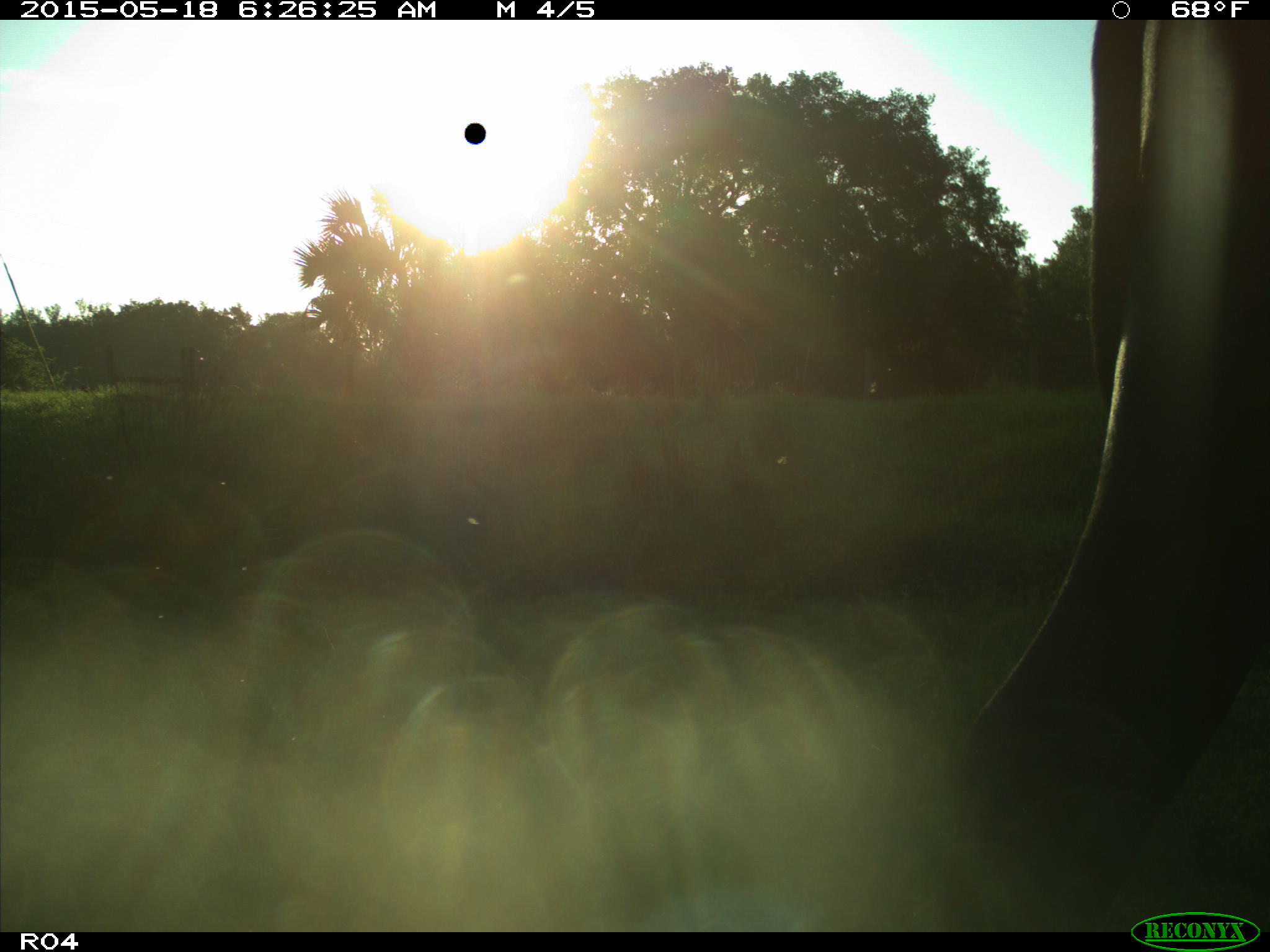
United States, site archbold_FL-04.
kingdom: Animalia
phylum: Chordata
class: Mammalia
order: Artiodactyla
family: Bovidae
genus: Bos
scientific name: Bos taurus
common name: domestic cow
Bos taurus (domestic cow).